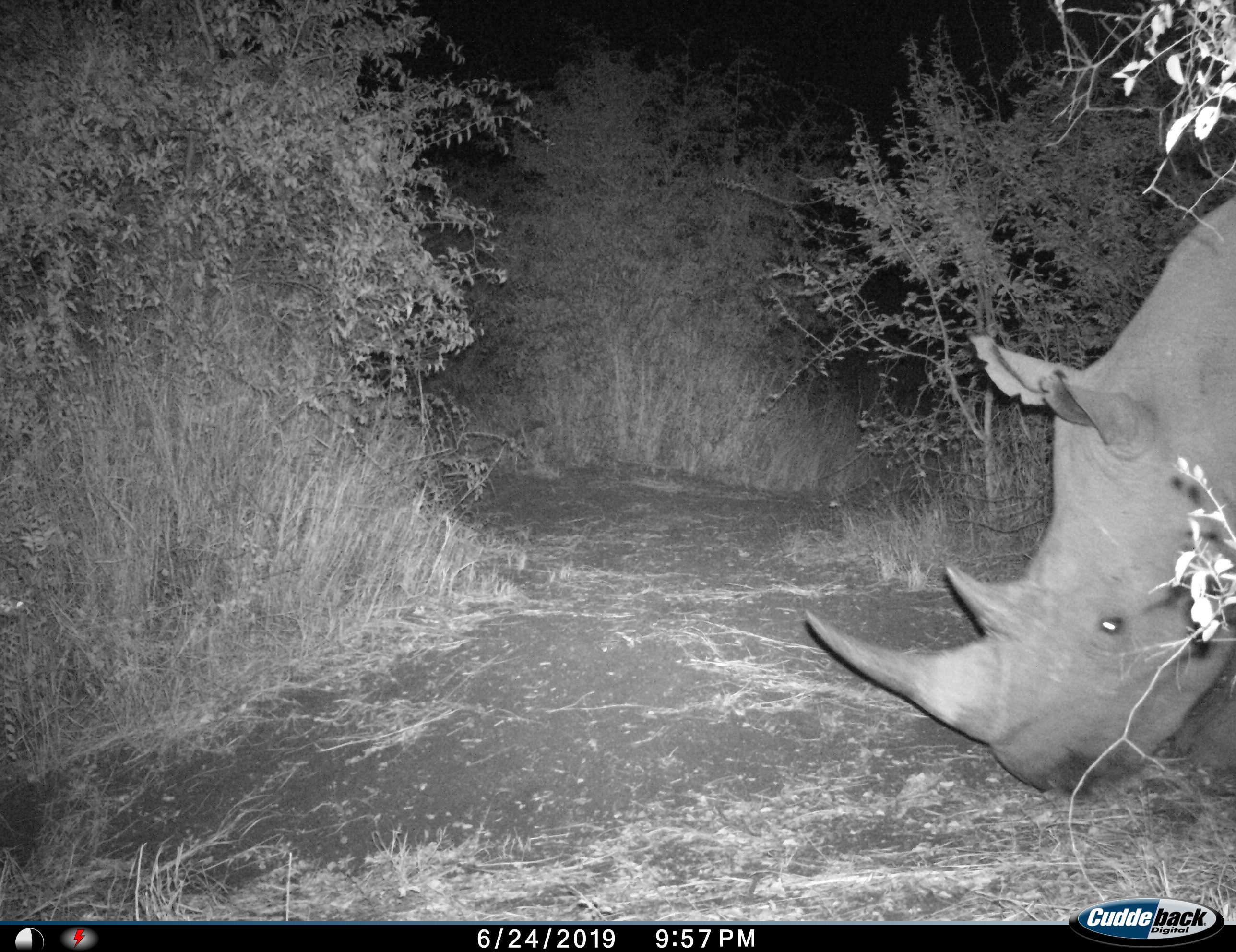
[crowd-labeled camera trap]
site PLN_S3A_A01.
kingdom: Animalia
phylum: Chordata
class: Mammalia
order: Perissodactyla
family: Rhinocerotidae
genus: Ceratotherium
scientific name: Ceratotherium simum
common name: white rhinoceros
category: rhinoceroswhite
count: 1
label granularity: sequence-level